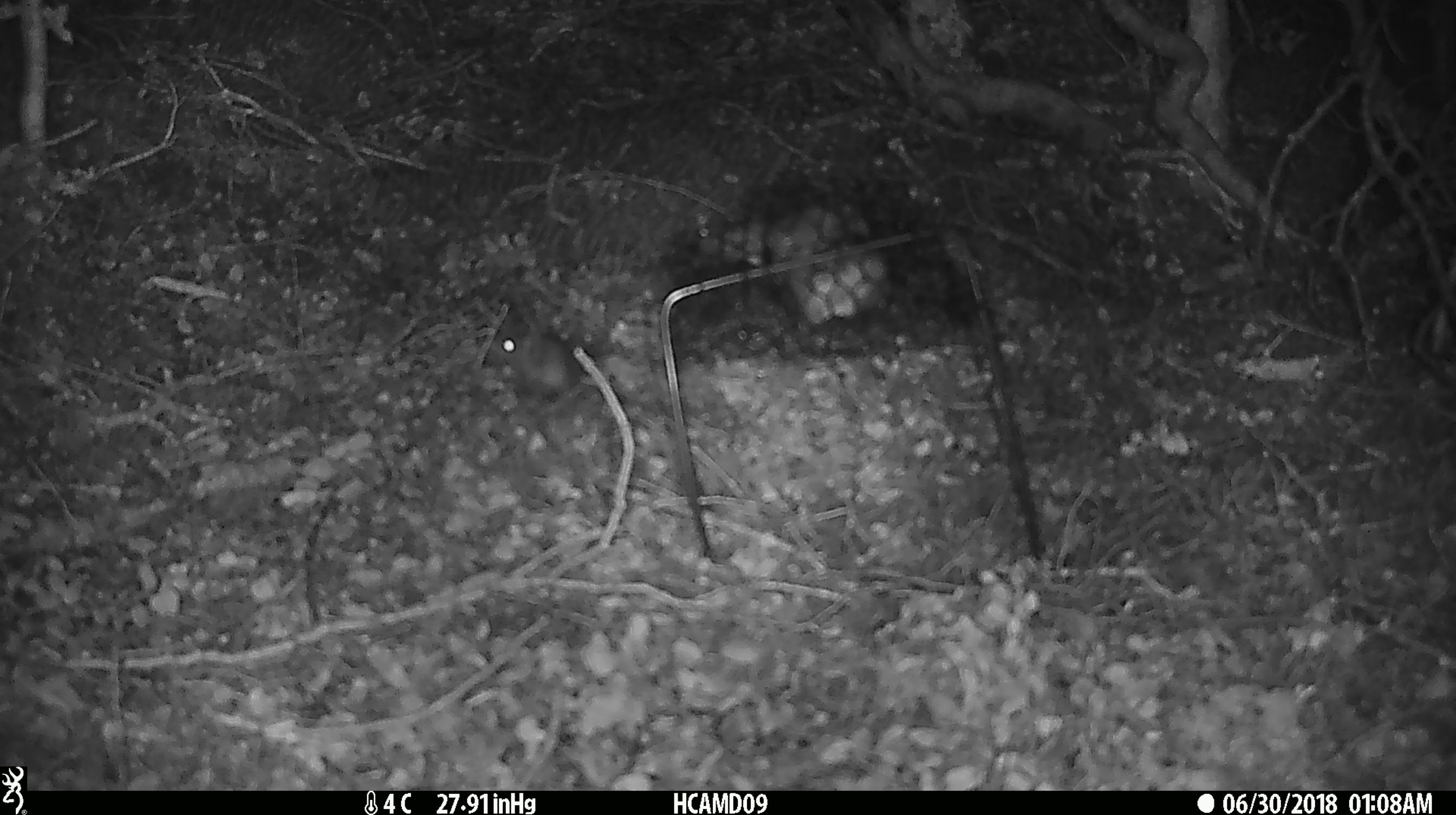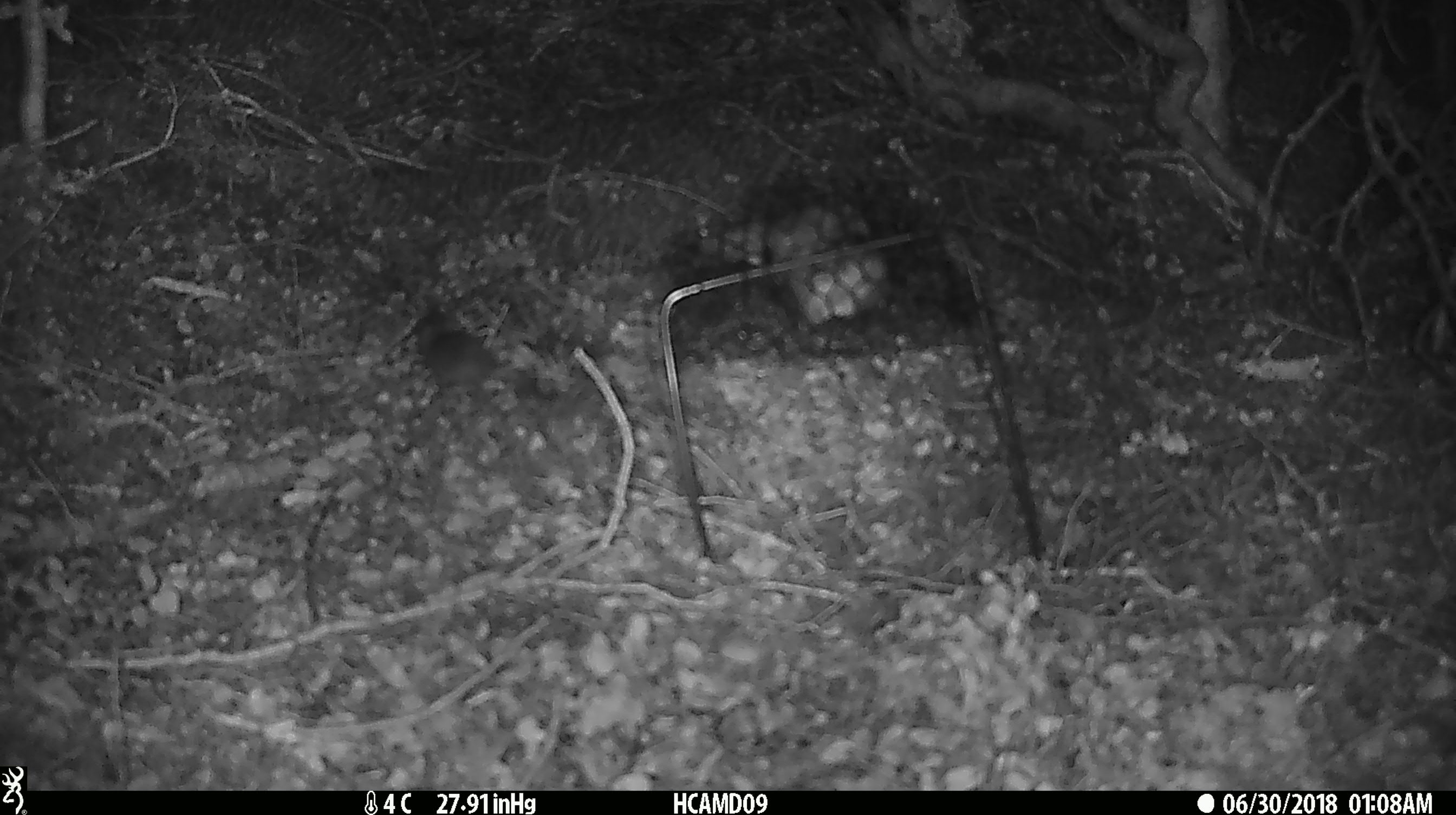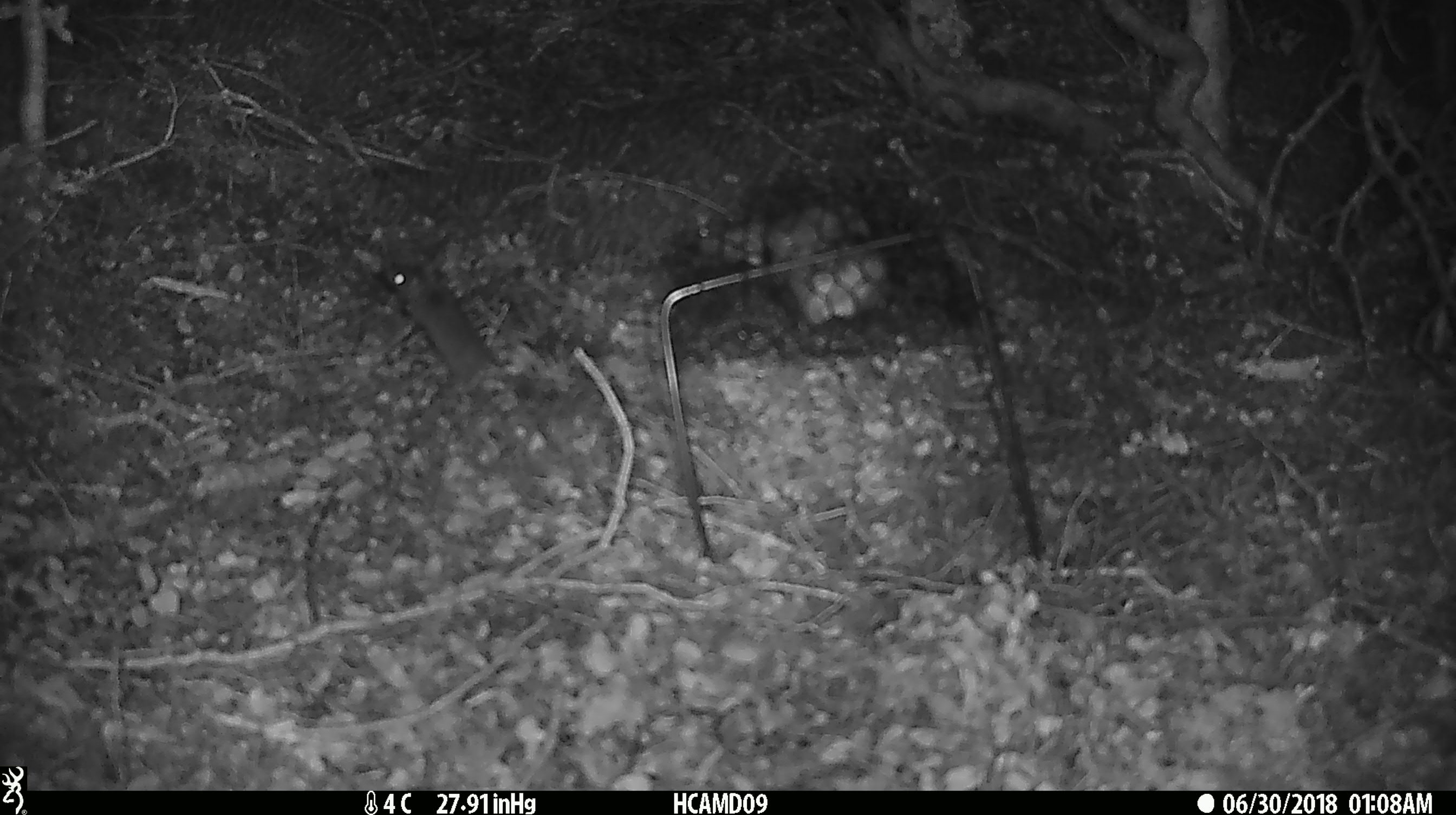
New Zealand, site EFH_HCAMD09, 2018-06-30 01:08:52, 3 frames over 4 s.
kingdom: Animalia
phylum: Chordata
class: Mammalia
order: Rodentia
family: Muridae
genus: Mus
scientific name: Mus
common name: mouse